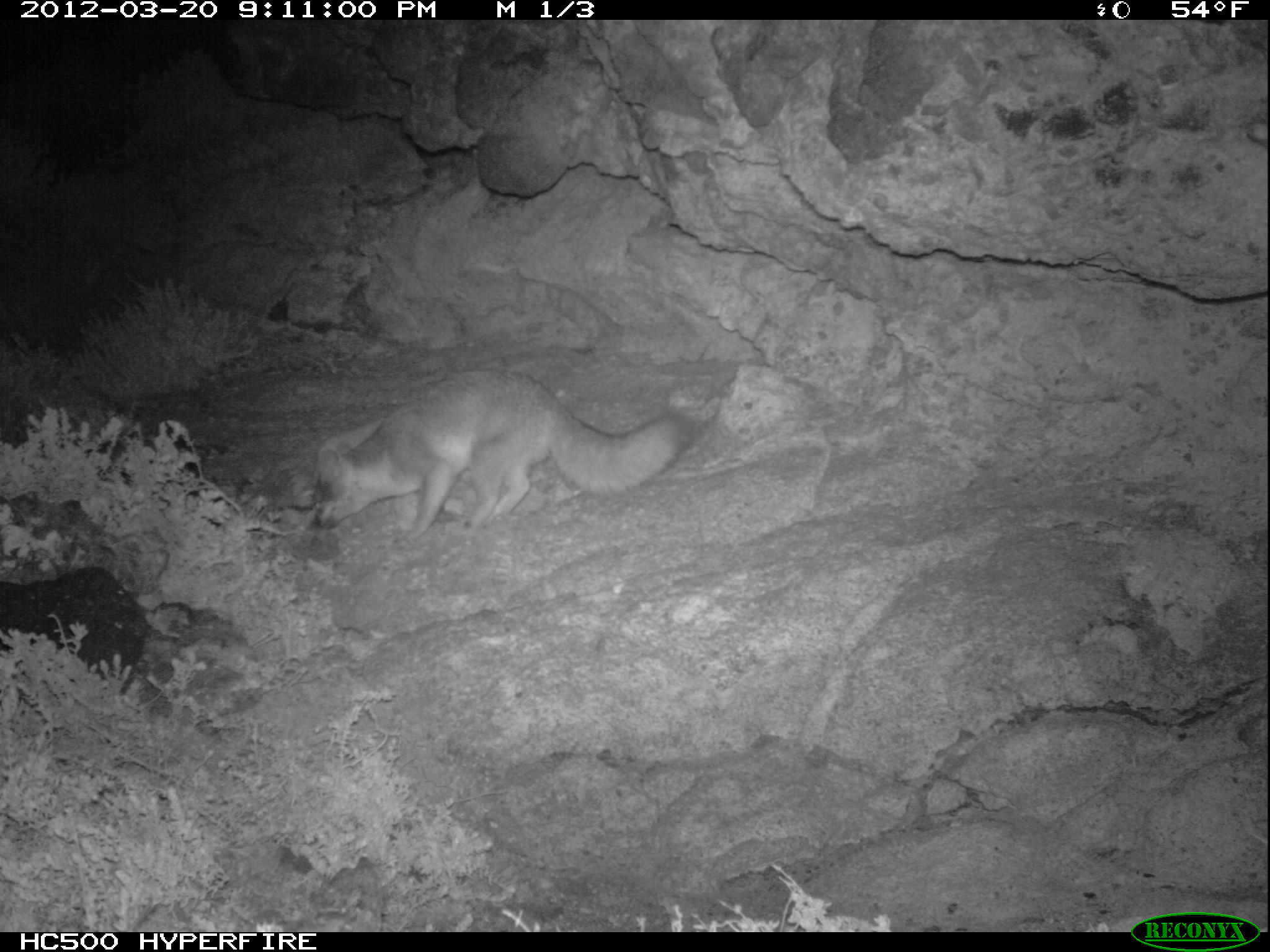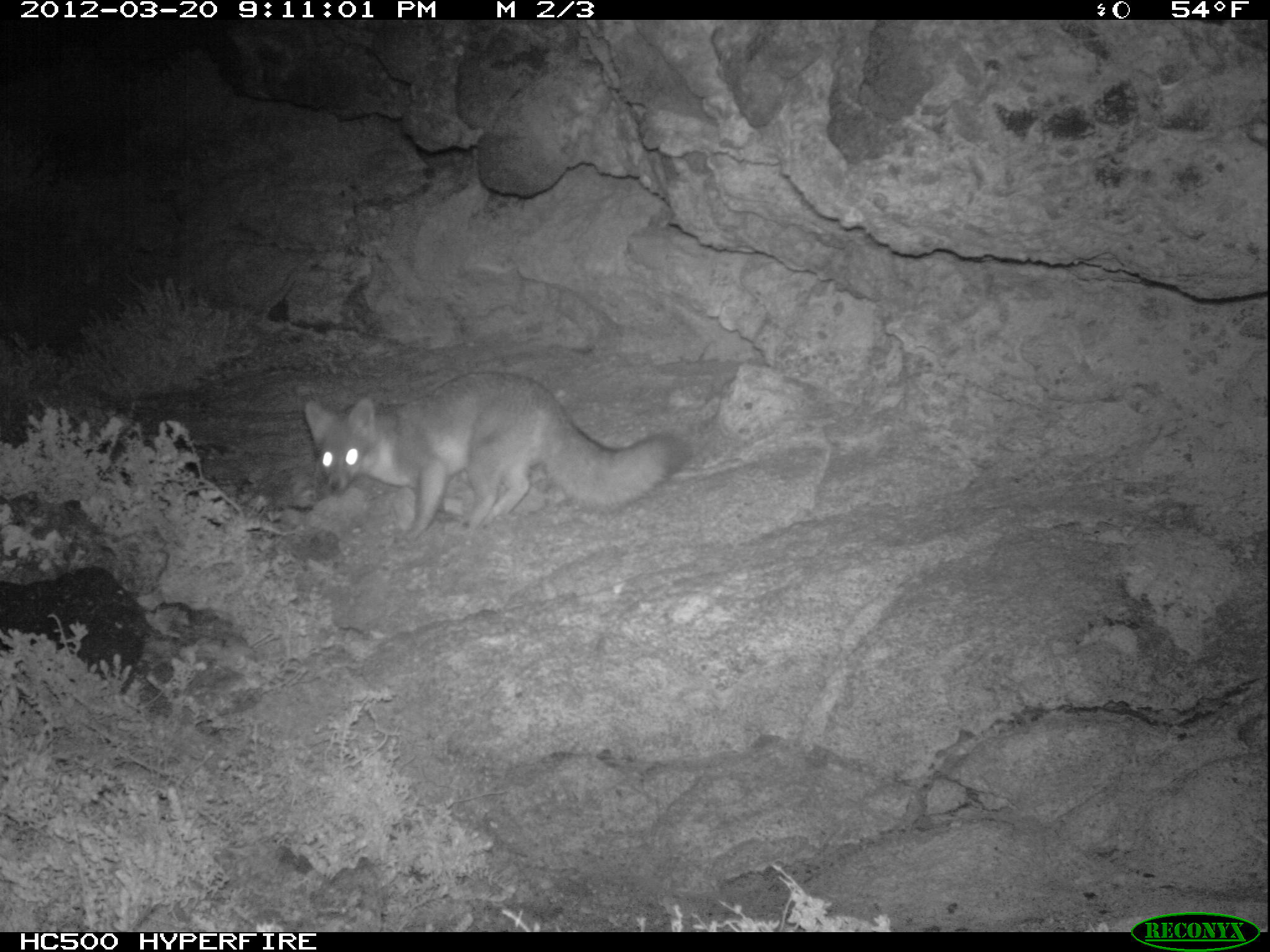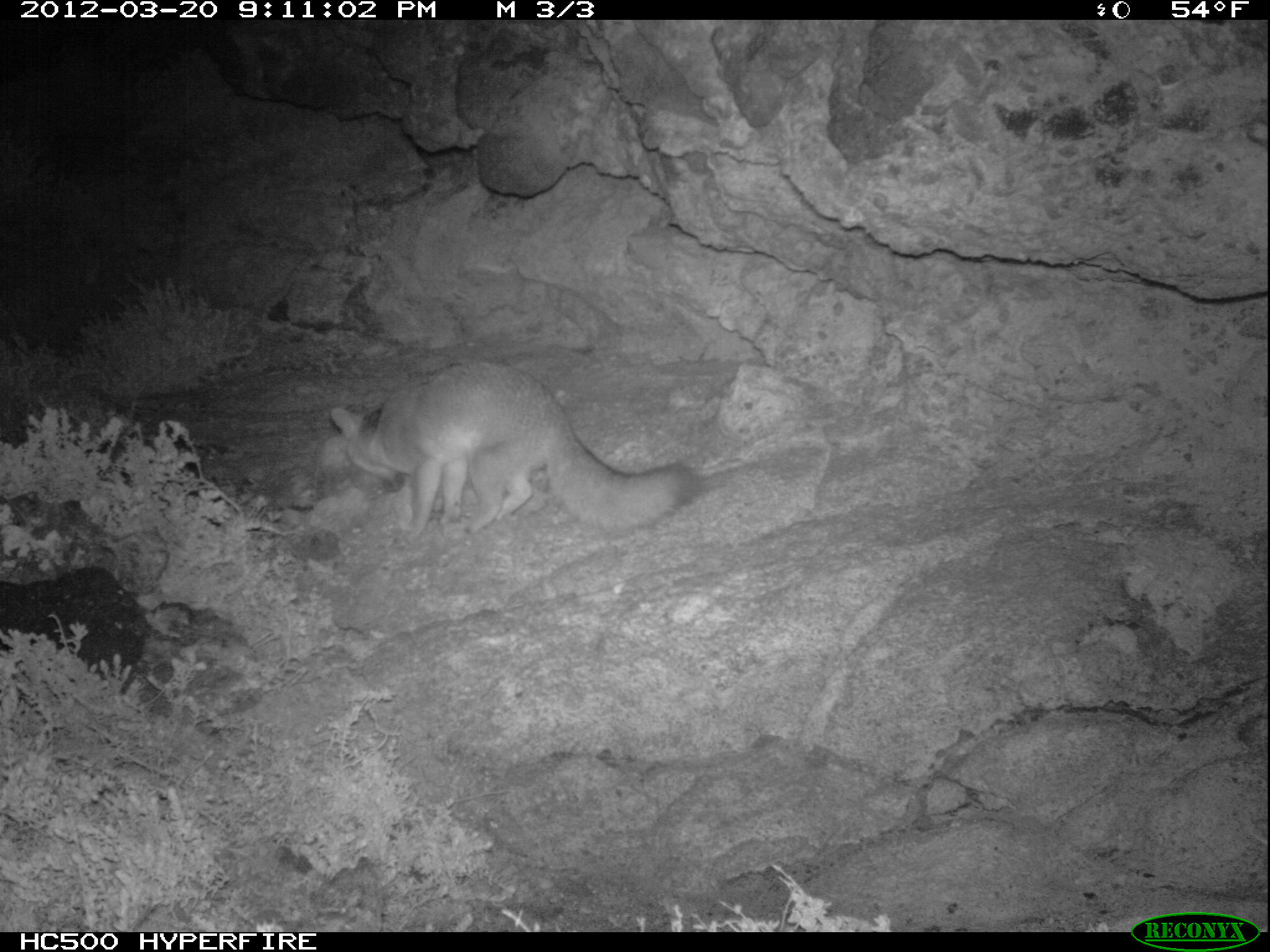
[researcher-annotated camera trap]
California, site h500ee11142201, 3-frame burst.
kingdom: Animalia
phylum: Chordata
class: Mammalia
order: Carnivora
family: Canidae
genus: Urocyon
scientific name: Urocyon littoralis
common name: island fox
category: fox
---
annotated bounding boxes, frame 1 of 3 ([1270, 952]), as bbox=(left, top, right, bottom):
fox: bbox=(306, 369, 683, 543)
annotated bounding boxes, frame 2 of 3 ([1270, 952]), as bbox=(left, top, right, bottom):
fox: bbox=(304, 371, 694, 550)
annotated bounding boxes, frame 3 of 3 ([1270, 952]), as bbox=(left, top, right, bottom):
fox: bbox=(331, 358, 697, 542)